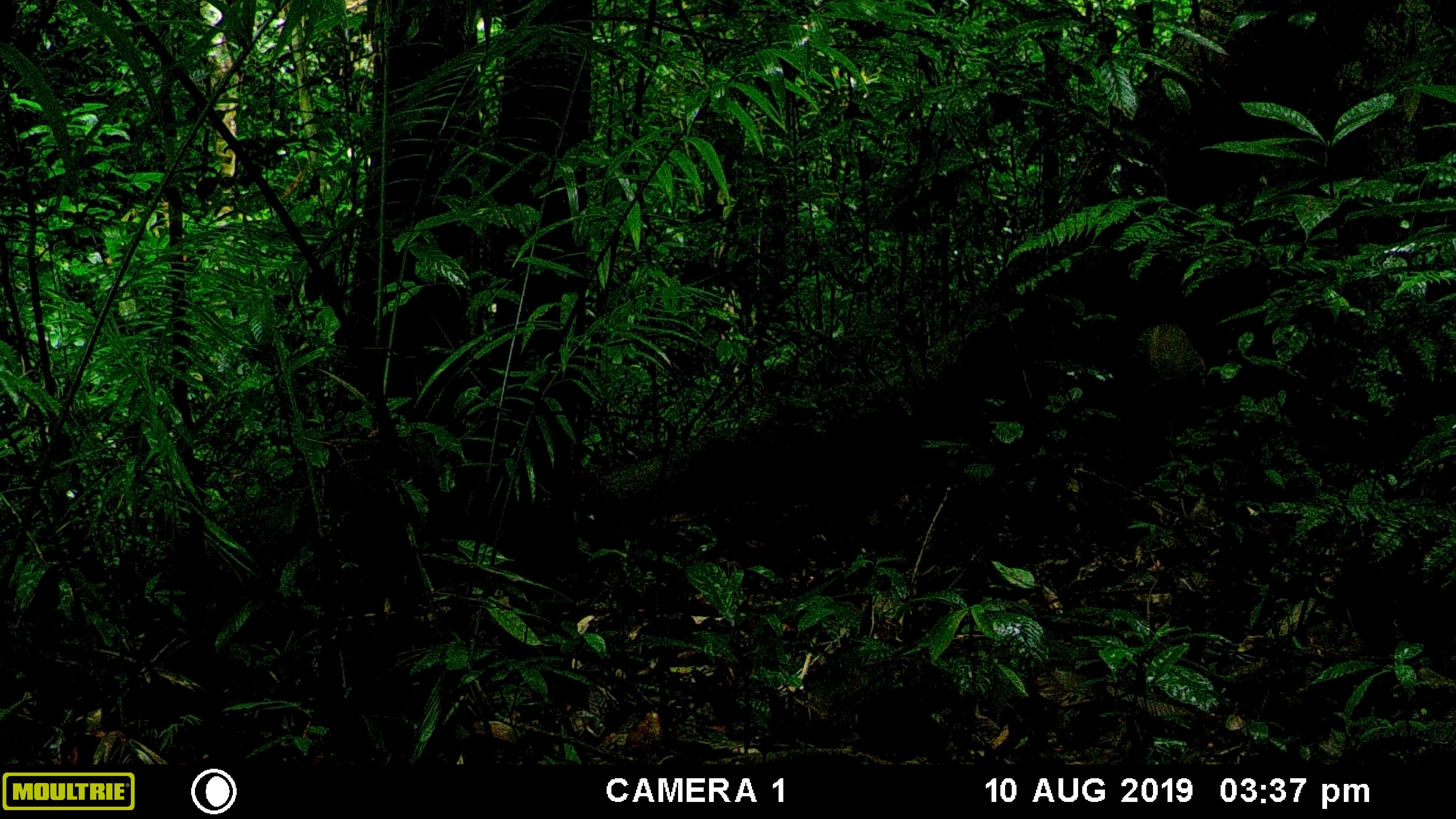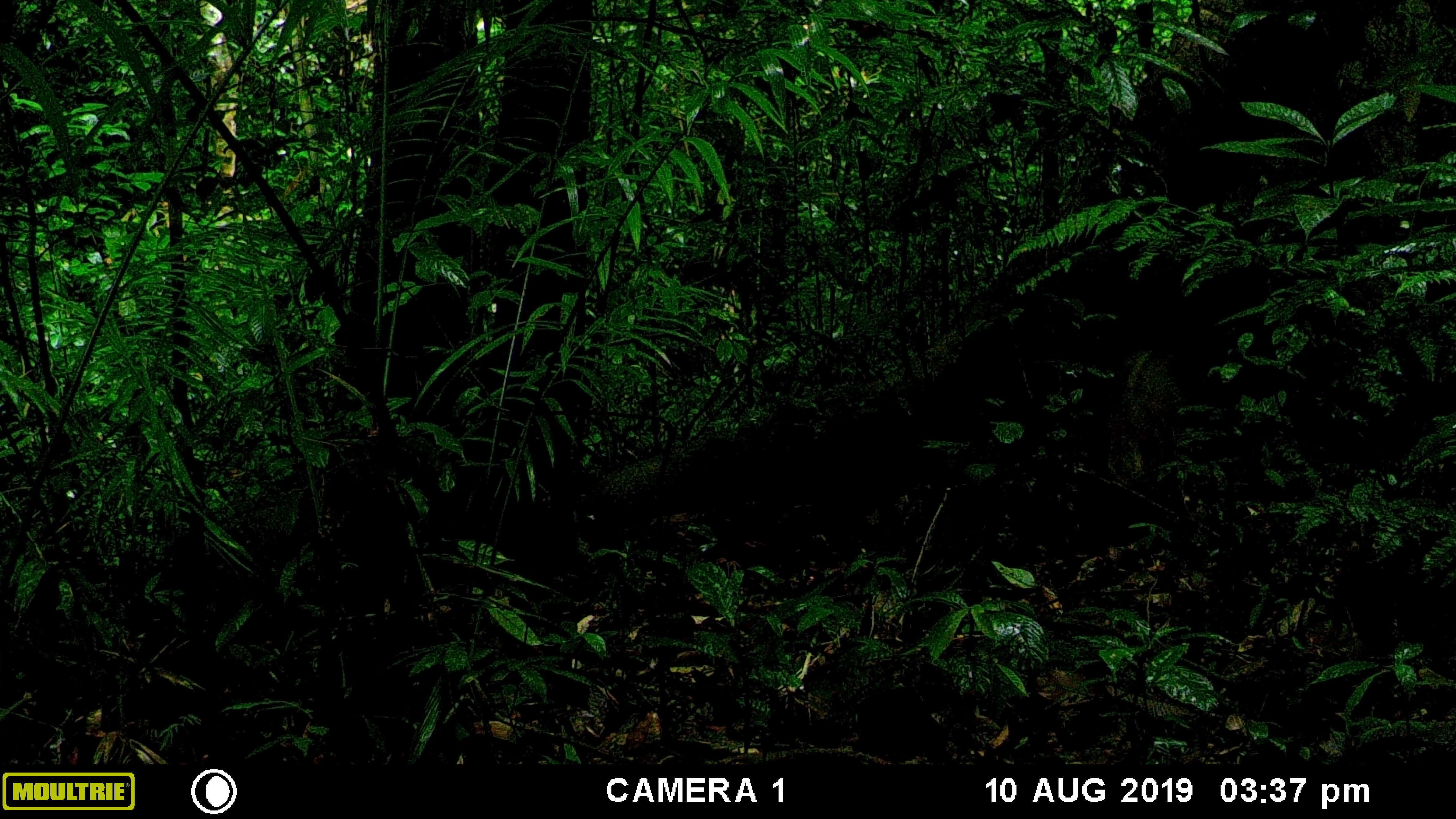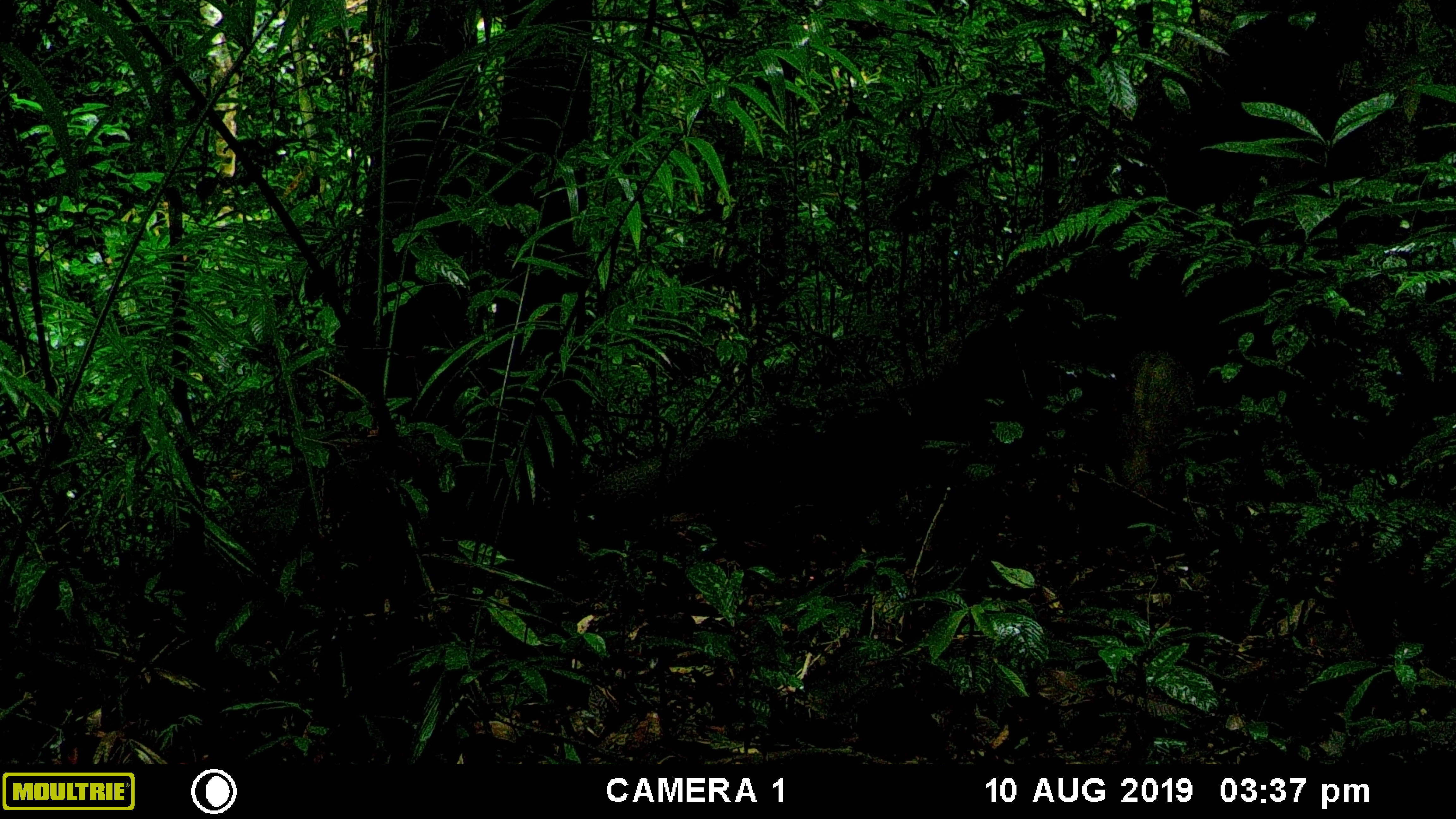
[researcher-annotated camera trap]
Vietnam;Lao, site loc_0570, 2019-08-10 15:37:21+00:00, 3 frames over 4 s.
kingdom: Animalia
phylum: Chordata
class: Mammalia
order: Artiodactyla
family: Suidae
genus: Sus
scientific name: Sus scrofa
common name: eurasian wild pig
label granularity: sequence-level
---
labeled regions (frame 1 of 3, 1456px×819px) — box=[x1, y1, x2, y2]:
eurasian wild pig: box=[1131, 323, 1208, 387]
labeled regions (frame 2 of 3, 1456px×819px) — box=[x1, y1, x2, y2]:
eurasian wild pig: box=[1107, 350, 1187, 487]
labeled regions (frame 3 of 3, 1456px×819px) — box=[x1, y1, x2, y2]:
eurasian wild pig: box=[1121, 350, 1195, 497]